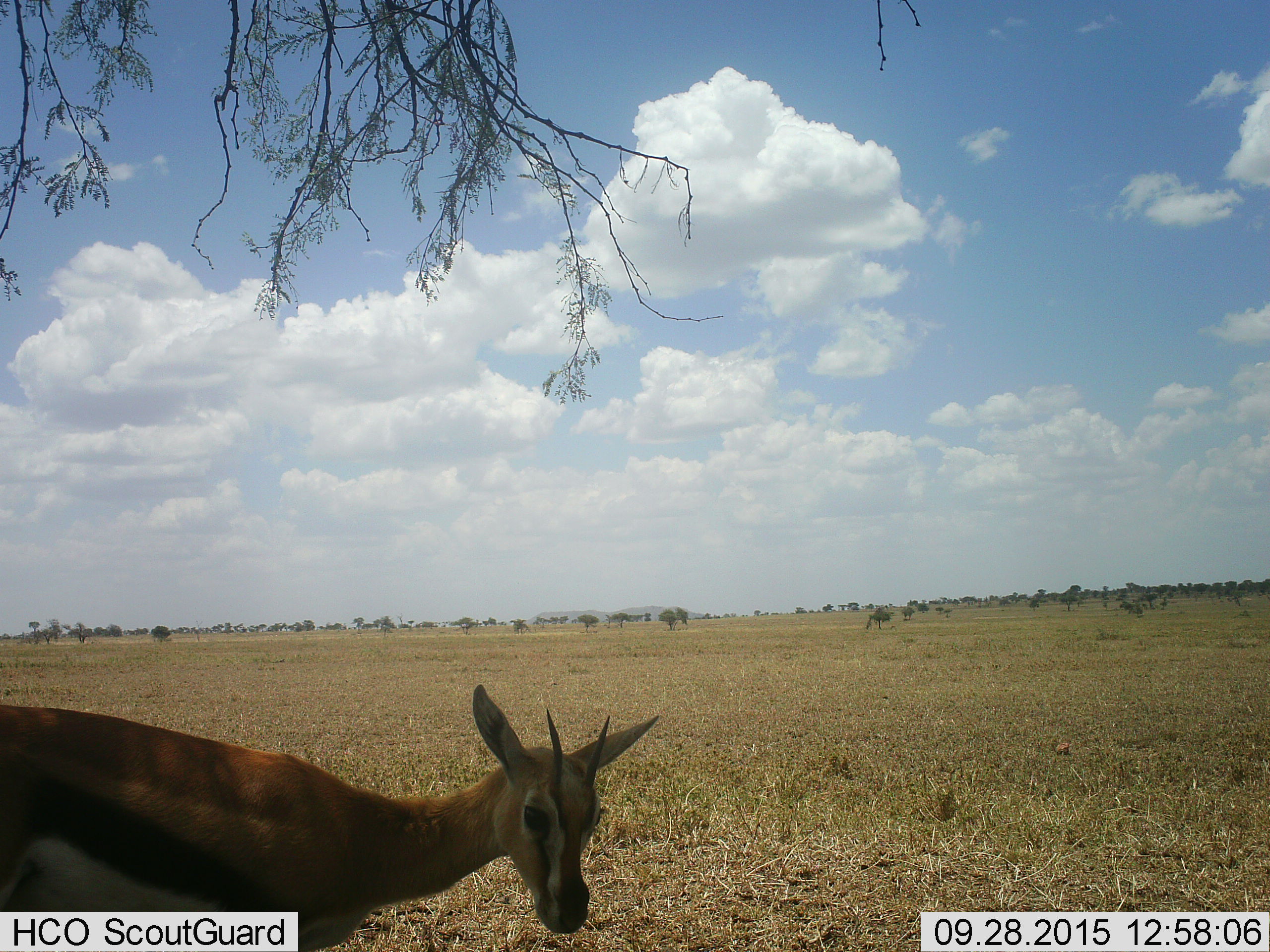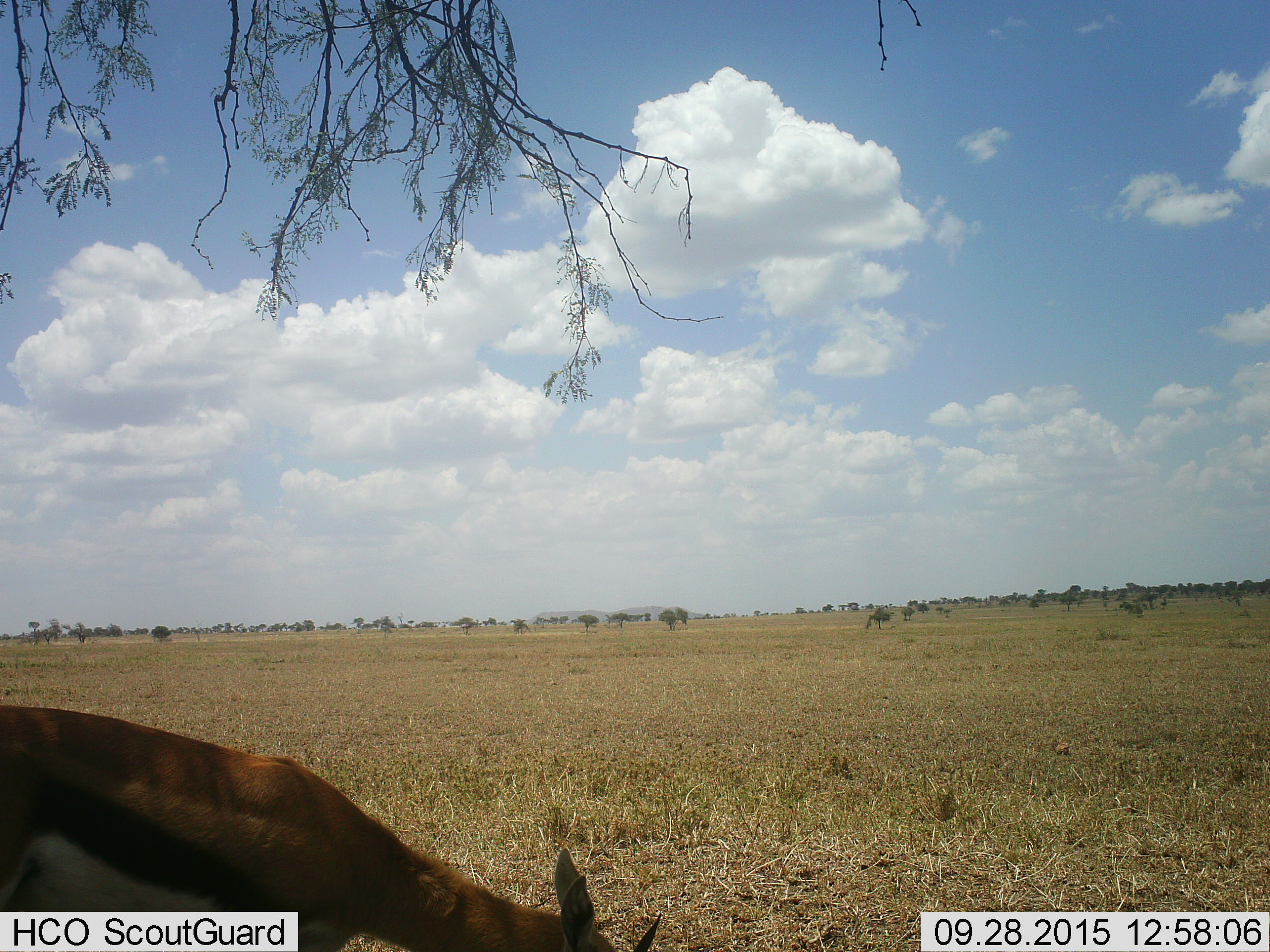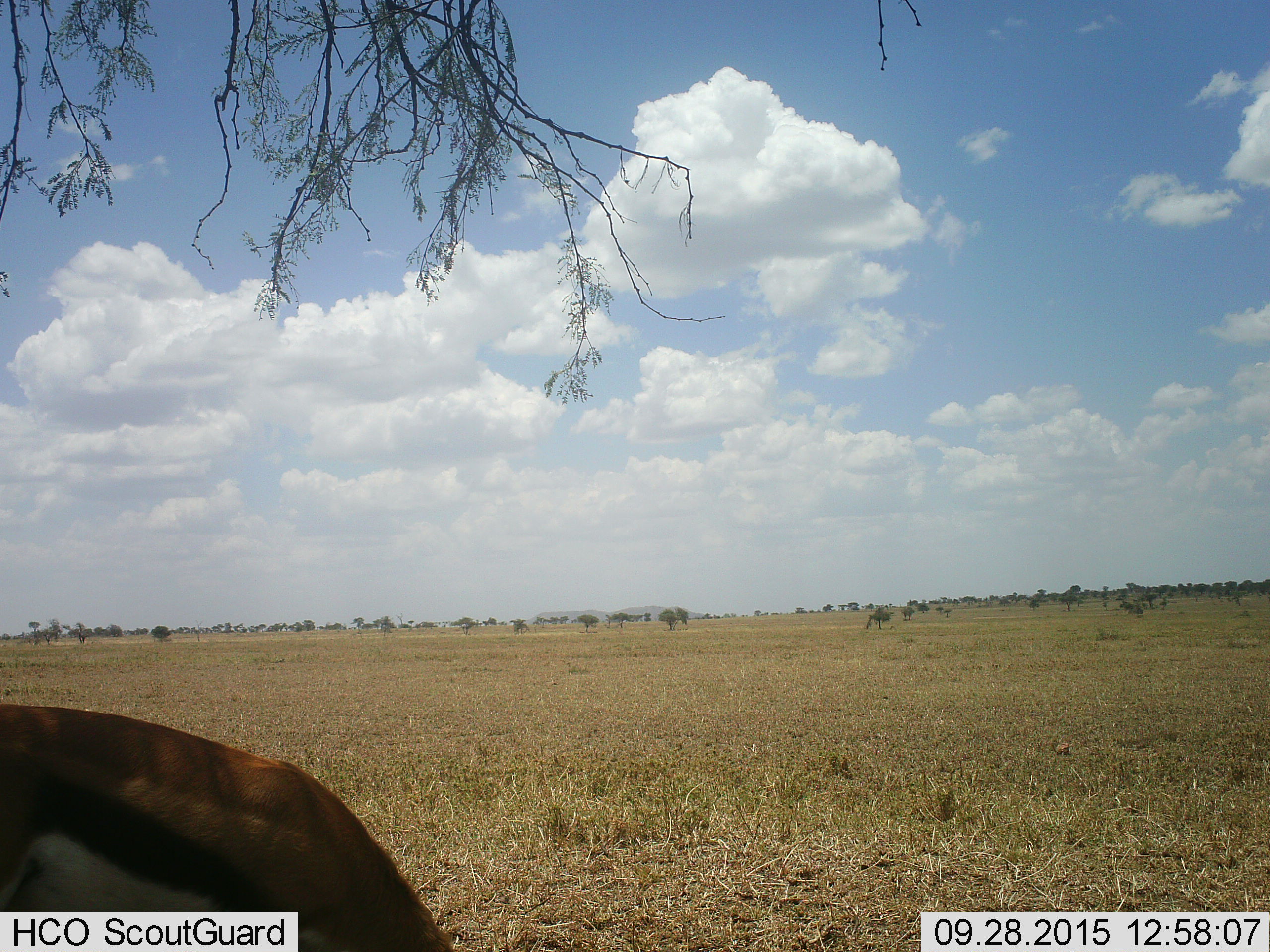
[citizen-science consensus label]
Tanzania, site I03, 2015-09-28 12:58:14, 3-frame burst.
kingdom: Animalia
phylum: Chordata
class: Mammalia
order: Artiodactyla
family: Bovidae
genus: Eudorcas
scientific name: Eudorcas thomsonii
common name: thomson's gazelle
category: gazellethomsons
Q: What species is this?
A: Gazellethomsons (thomson's gazelle) (Eudorcas thomsonii).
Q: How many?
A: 1.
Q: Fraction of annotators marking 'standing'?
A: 33%.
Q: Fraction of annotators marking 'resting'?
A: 0%.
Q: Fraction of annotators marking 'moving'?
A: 0%.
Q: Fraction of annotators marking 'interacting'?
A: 0%.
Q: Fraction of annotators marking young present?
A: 0%.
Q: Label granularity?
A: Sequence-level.